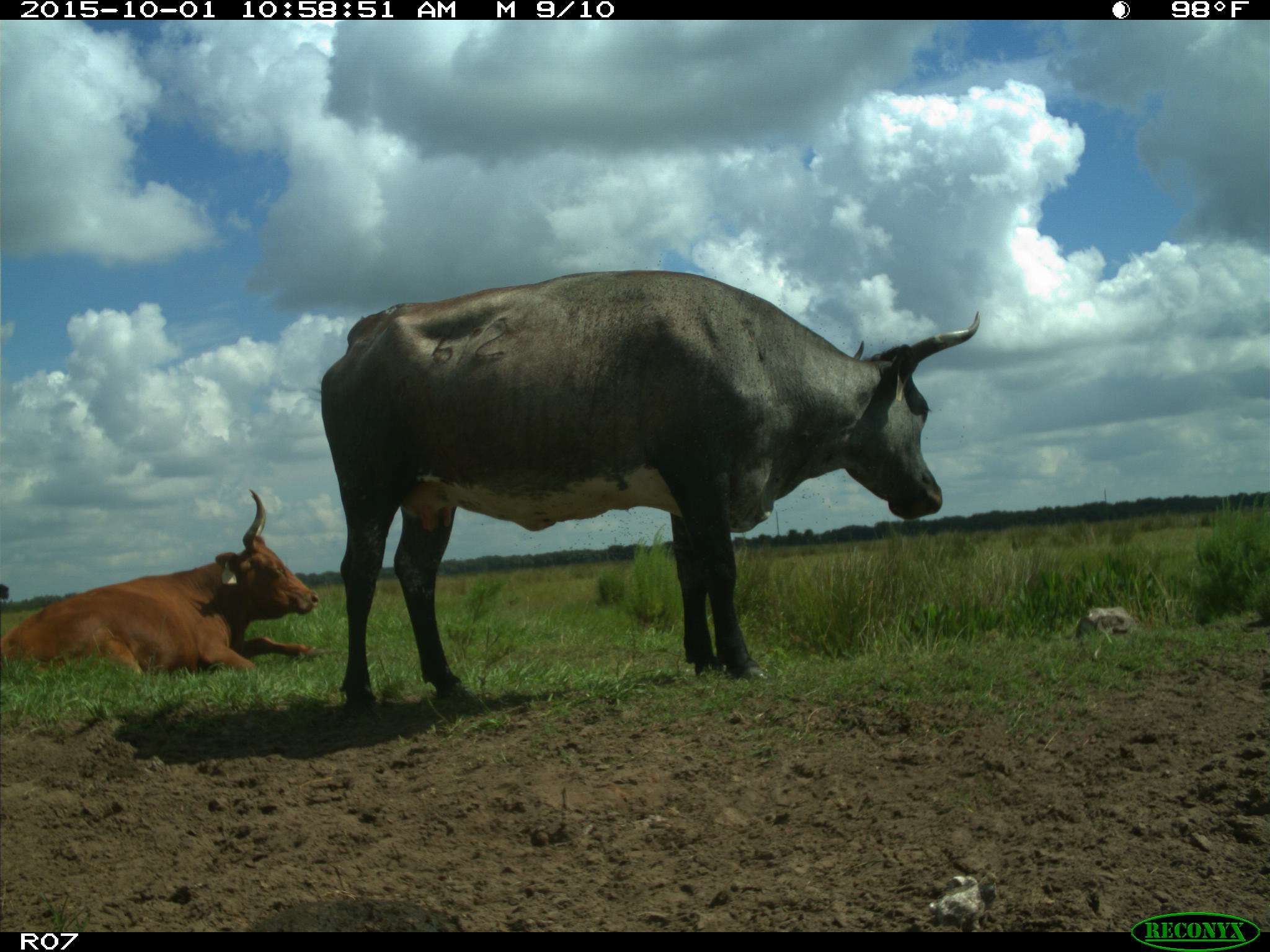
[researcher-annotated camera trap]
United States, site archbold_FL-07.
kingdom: Animalia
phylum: Chordata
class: Mammalia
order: Artiodactyla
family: Bovidae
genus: Bos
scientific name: Bos taurus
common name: domestic cow